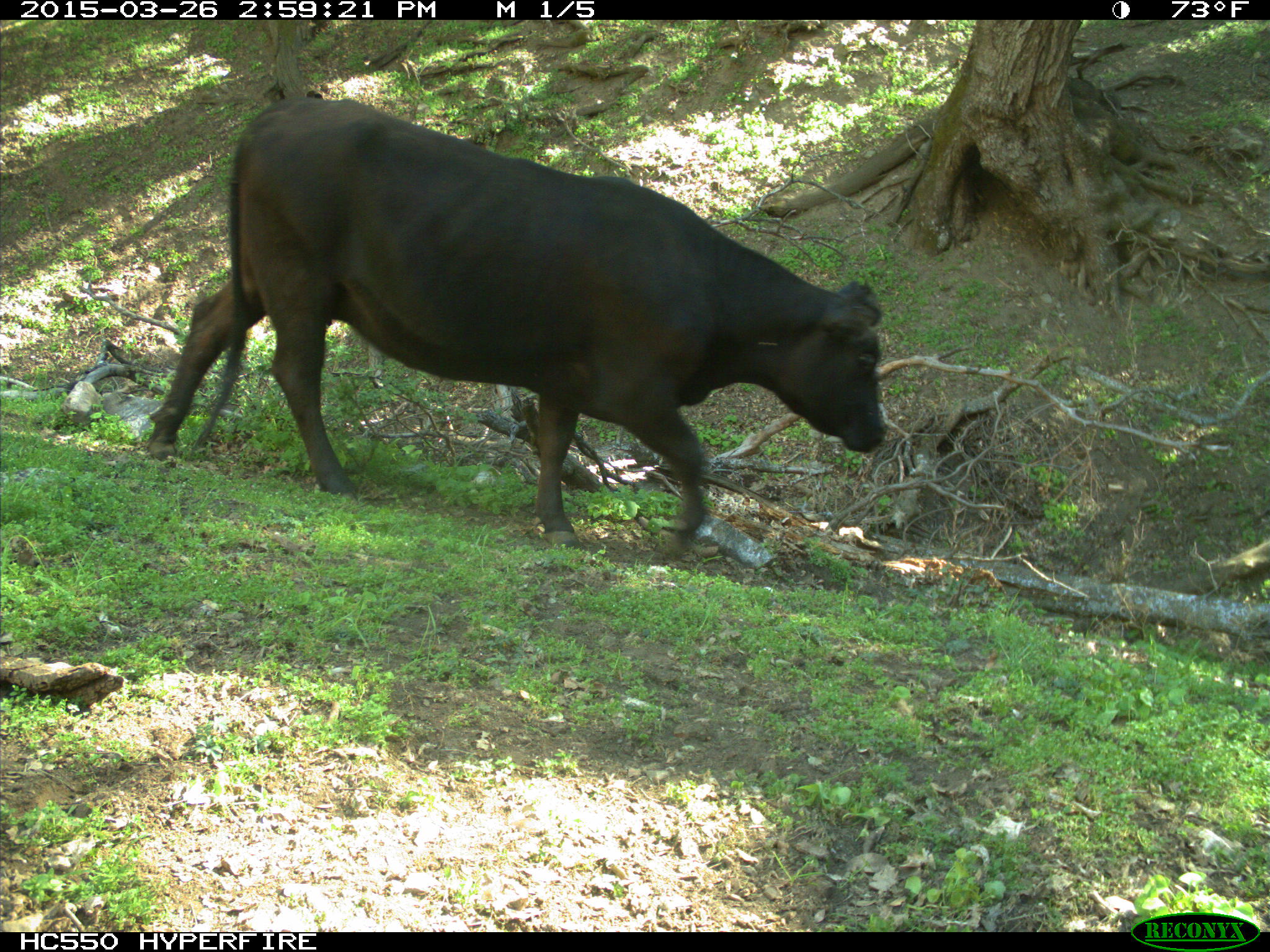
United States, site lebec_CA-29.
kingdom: Animalia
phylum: Chordata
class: Mammalia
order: Artiodactyla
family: Bovidae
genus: Bos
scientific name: Bos taurus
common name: domestic cow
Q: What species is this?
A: Bos taurus (domestic cow).